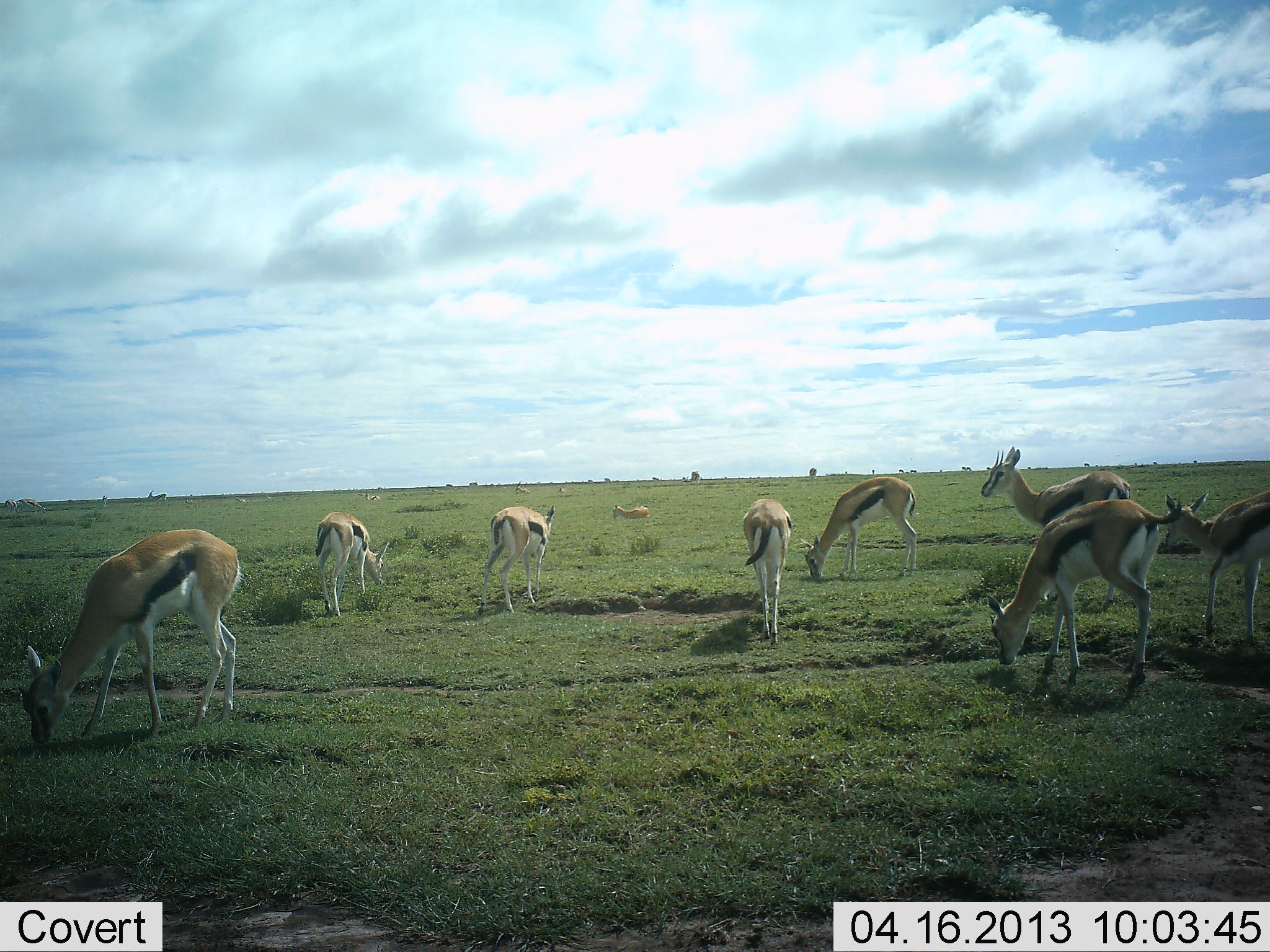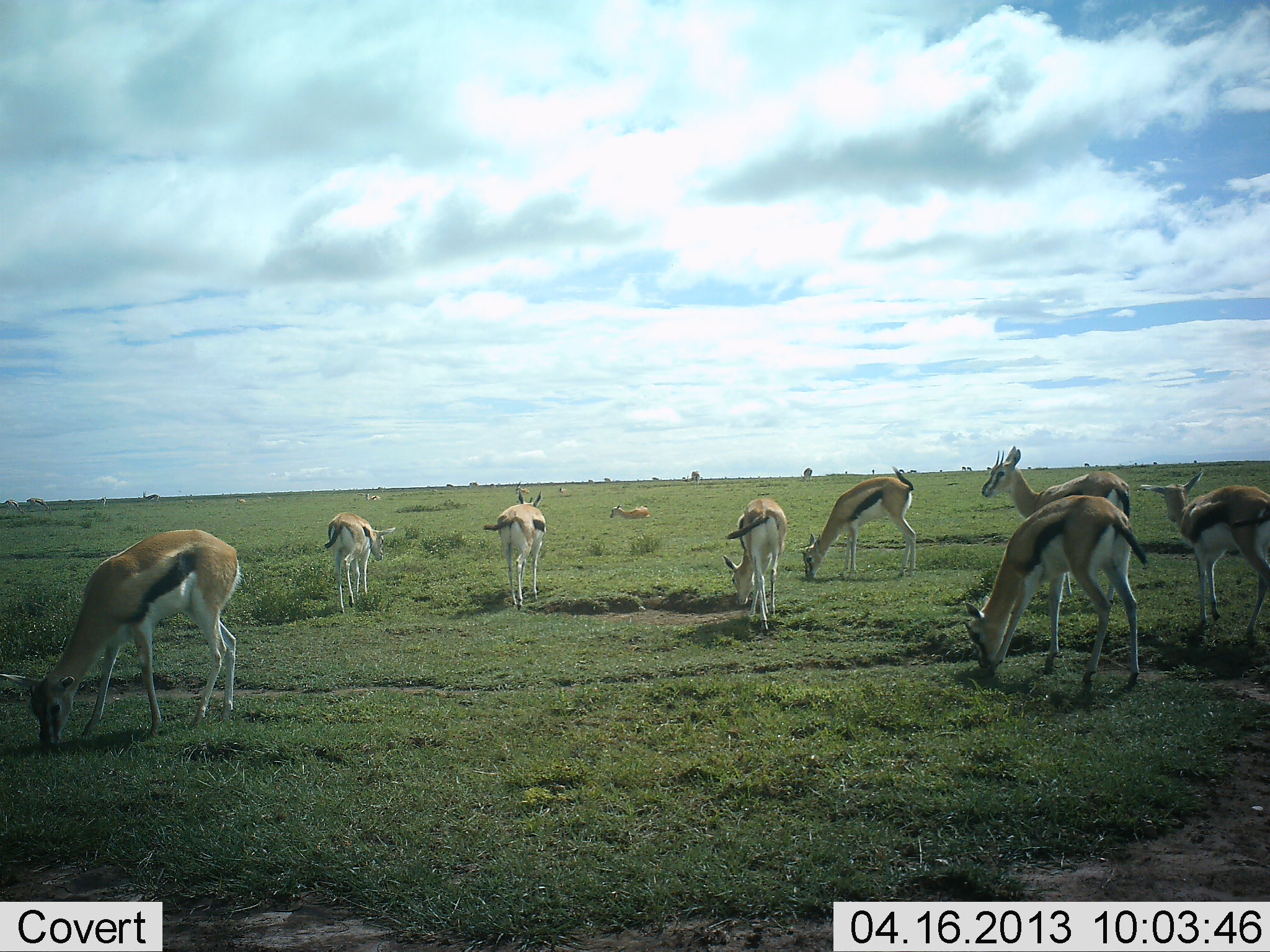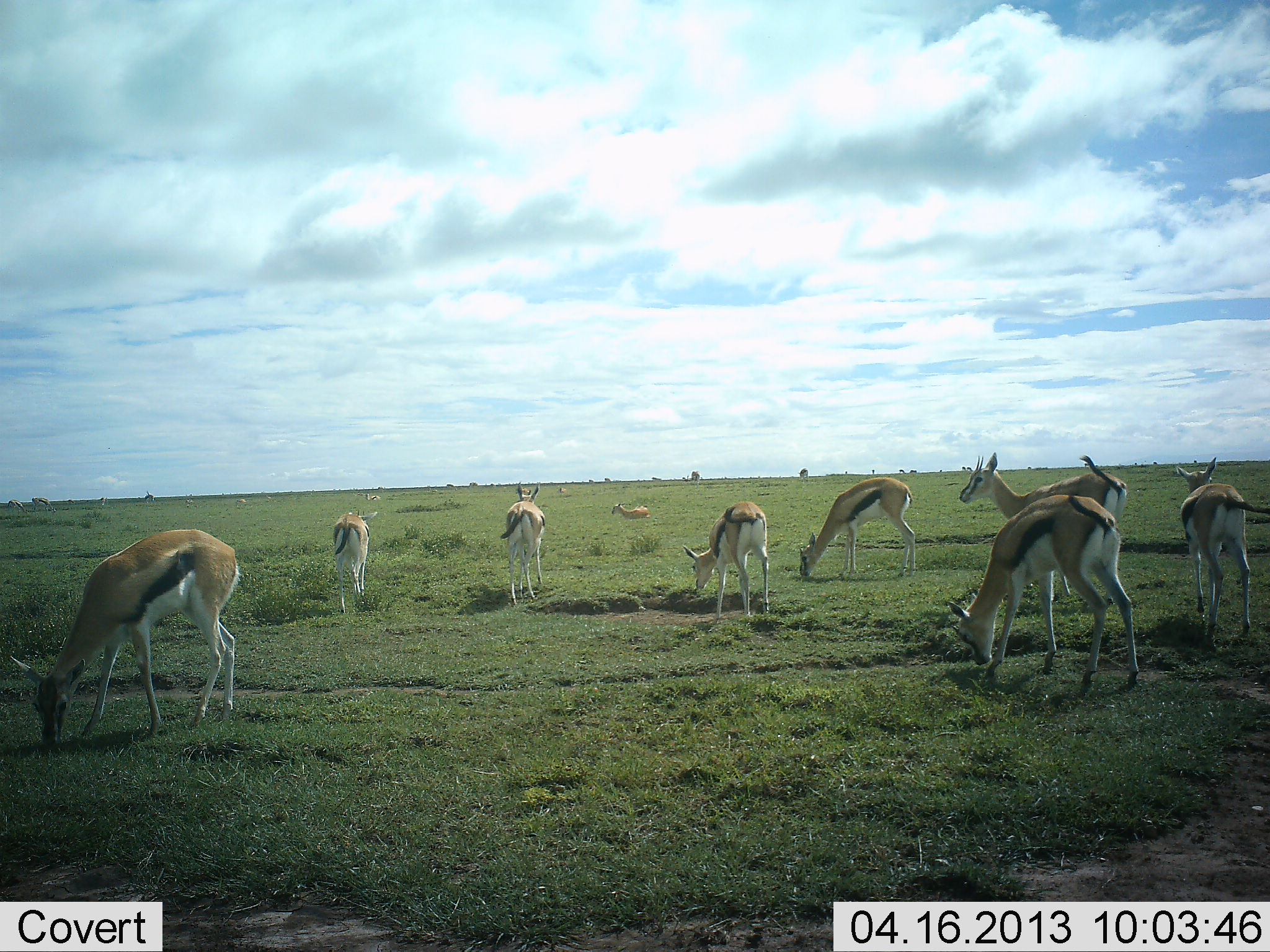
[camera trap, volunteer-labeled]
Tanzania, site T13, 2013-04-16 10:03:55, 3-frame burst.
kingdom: Animalia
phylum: Chordata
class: Mammalia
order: Artiodactyla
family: Bovidae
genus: Eudorcas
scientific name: Eudorcas thomsonii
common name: thomson's gazelle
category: gazellethomsons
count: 9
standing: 61%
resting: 4%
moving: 29%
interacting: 0%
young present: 11%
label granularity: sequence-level